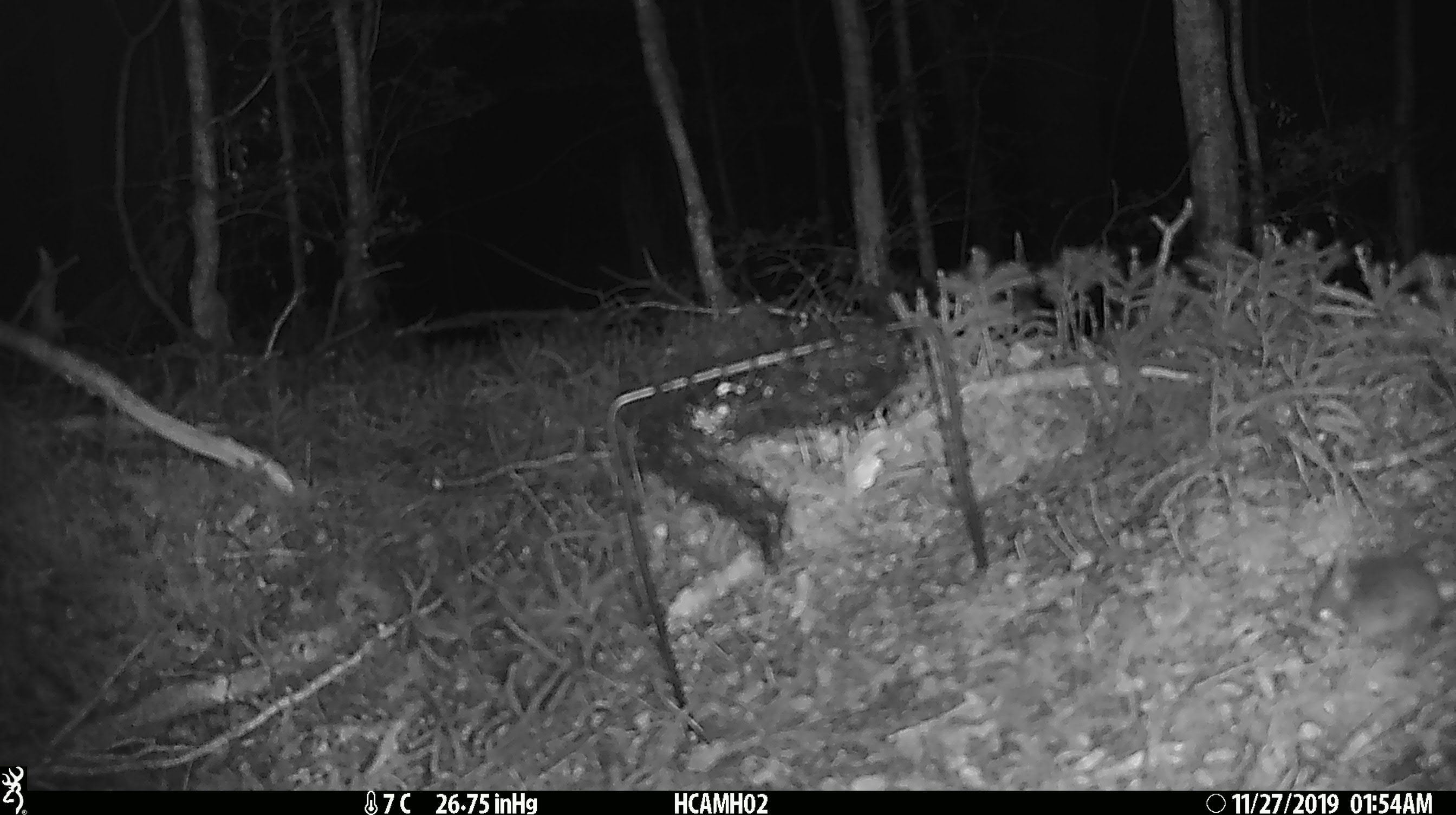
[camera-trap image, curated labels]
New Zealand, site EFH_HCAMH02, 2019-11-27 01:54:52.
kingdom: Animalia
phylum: Chordata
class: Mammalia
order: Rodentia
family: Muridae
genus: Mus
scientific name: Mus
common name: mouse